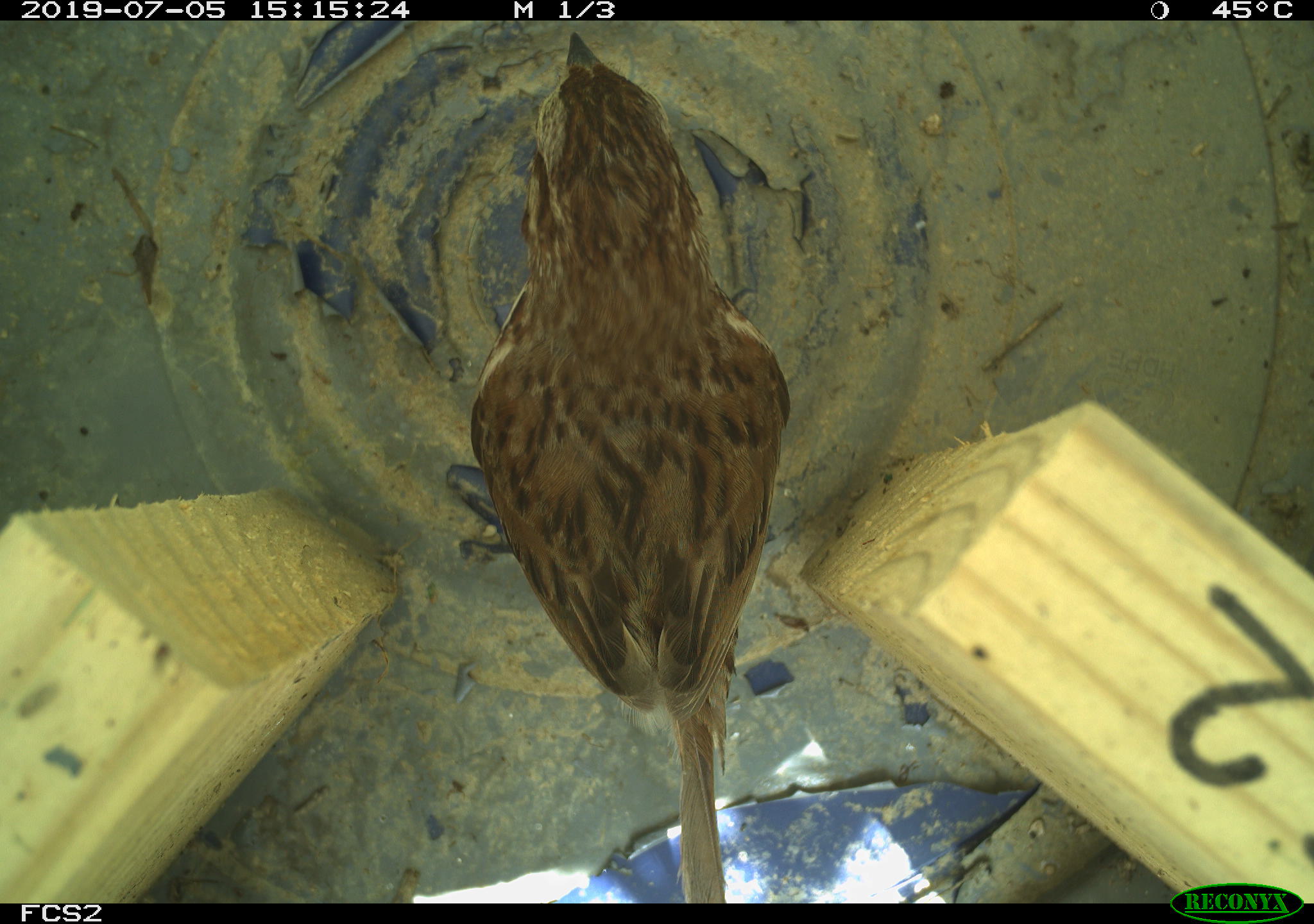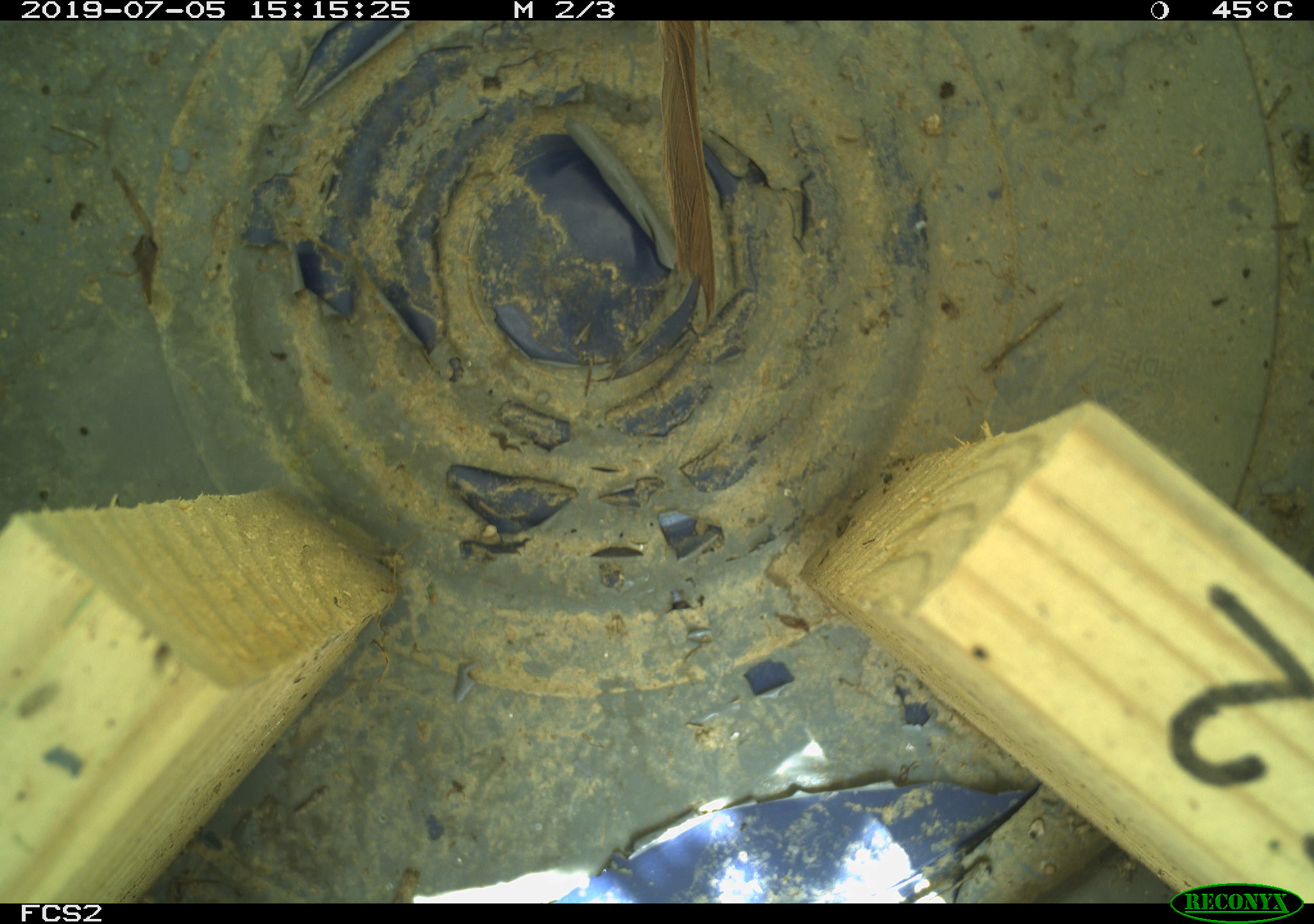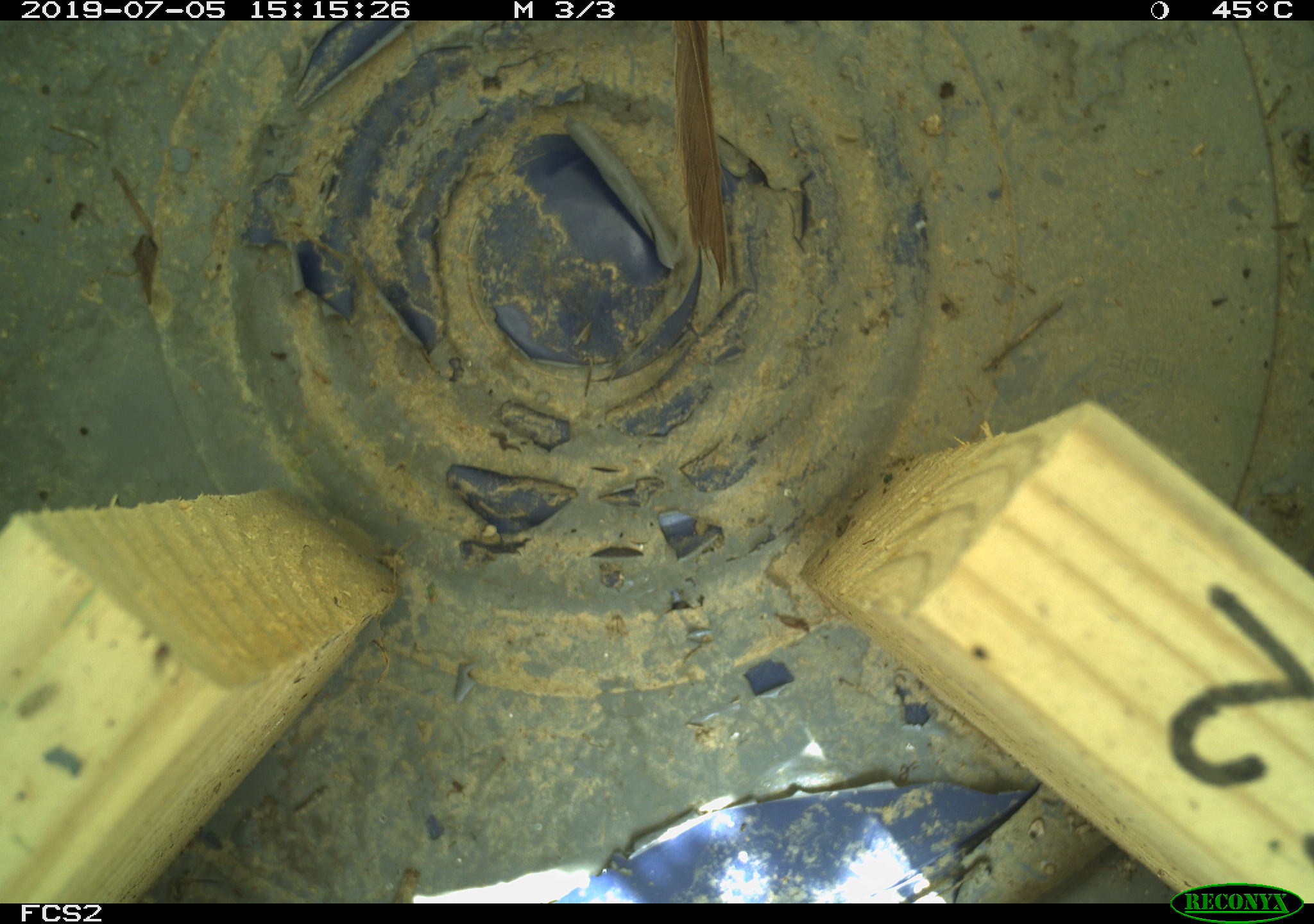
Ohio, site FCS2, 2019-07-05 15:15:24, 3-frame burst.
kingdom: Animalia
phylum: Chordata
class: Aves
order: Passeriformes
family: Passerellidae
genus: Melospiza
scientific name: Melospiza melodia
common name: song sparrow